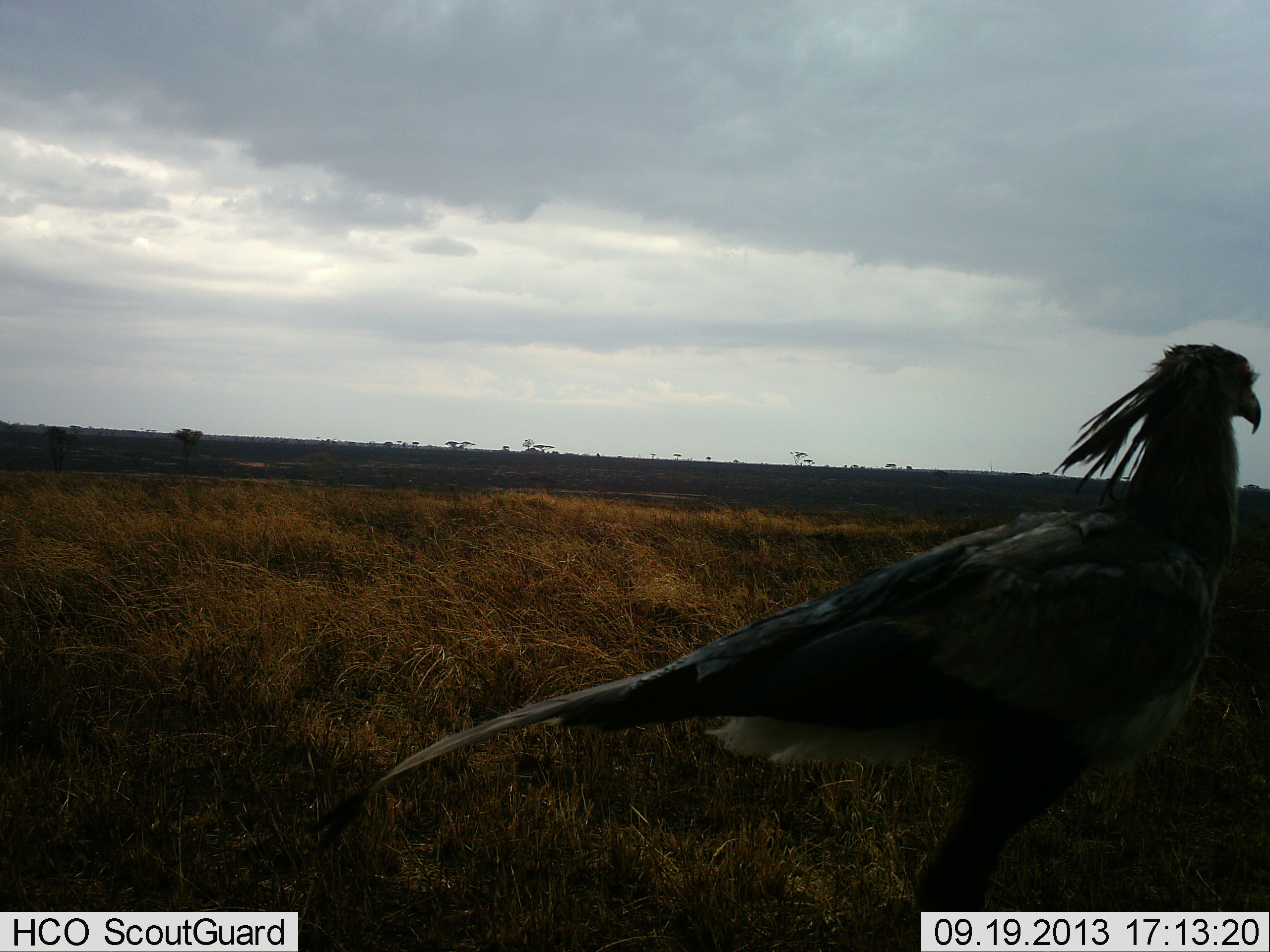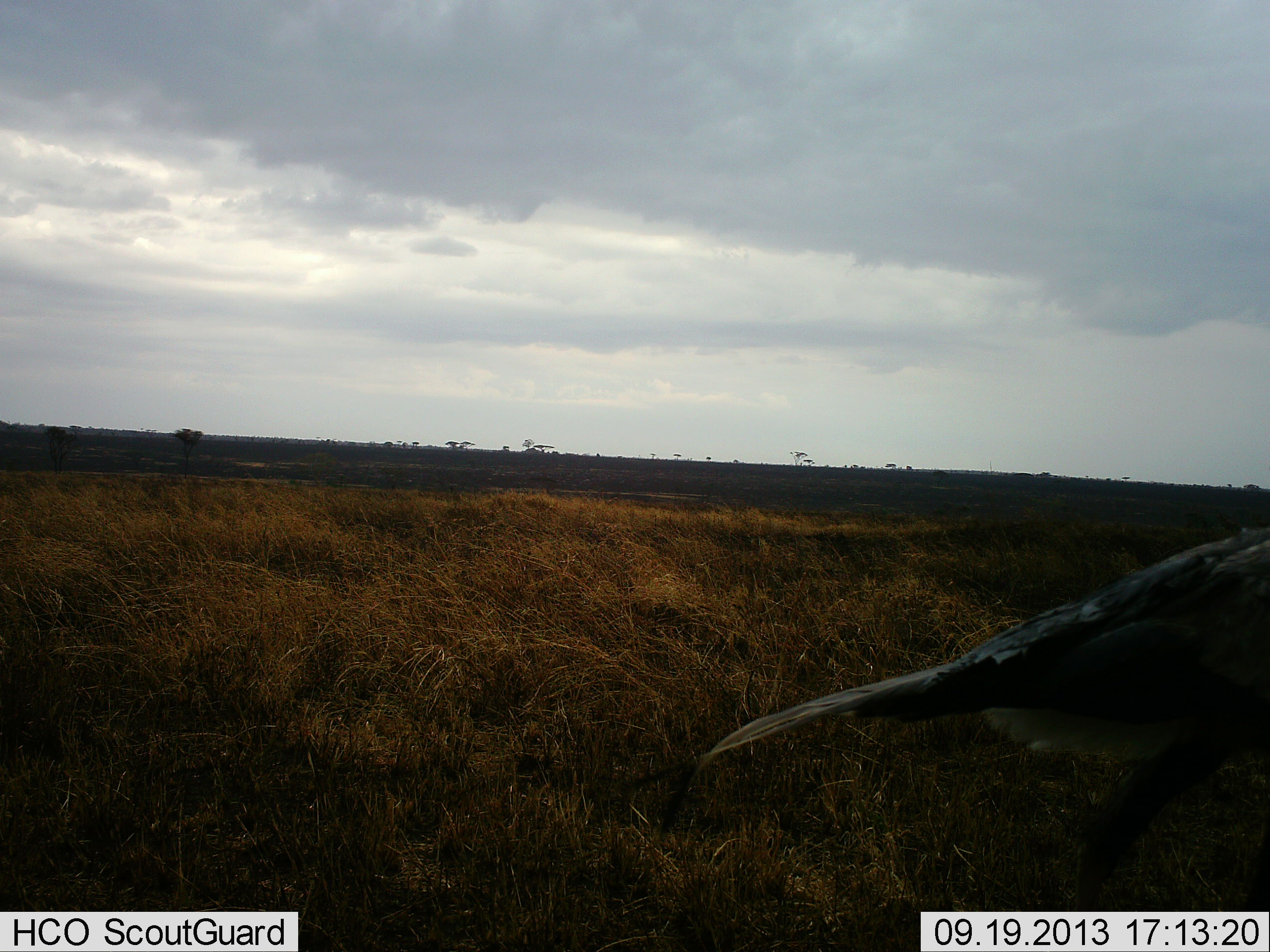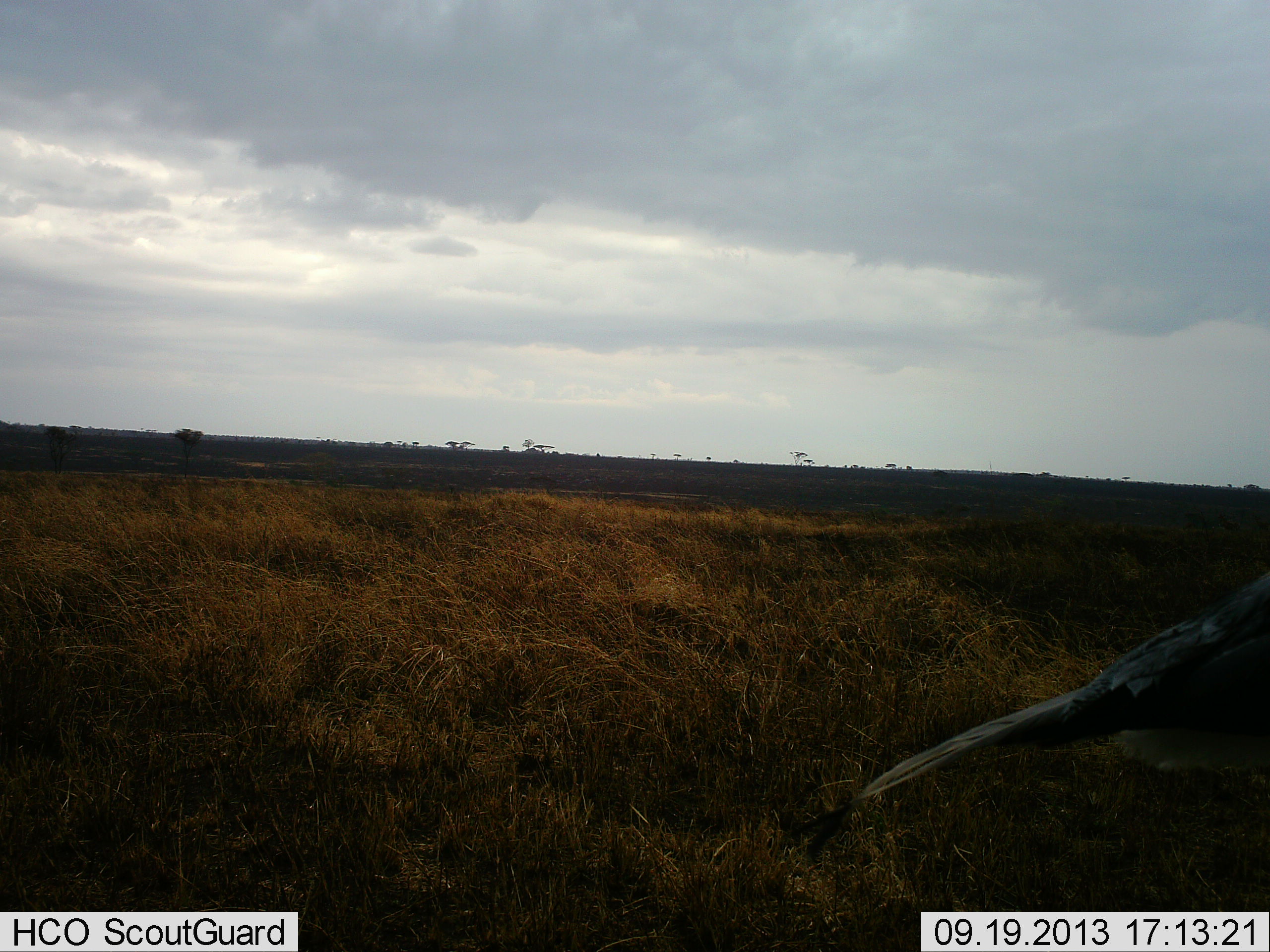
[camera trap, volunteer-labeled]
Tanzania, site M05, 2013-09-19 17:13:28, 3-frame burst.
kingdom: Animalia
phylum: Chordata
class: Aves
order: Accipitriformes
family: Sagittariidae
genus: Sagittarius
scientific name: Sagittarius serpentarius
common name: secretary bird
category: secretarybird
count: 1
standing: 5%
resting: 0%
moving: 95%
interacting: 0%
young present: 0%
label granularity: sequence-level